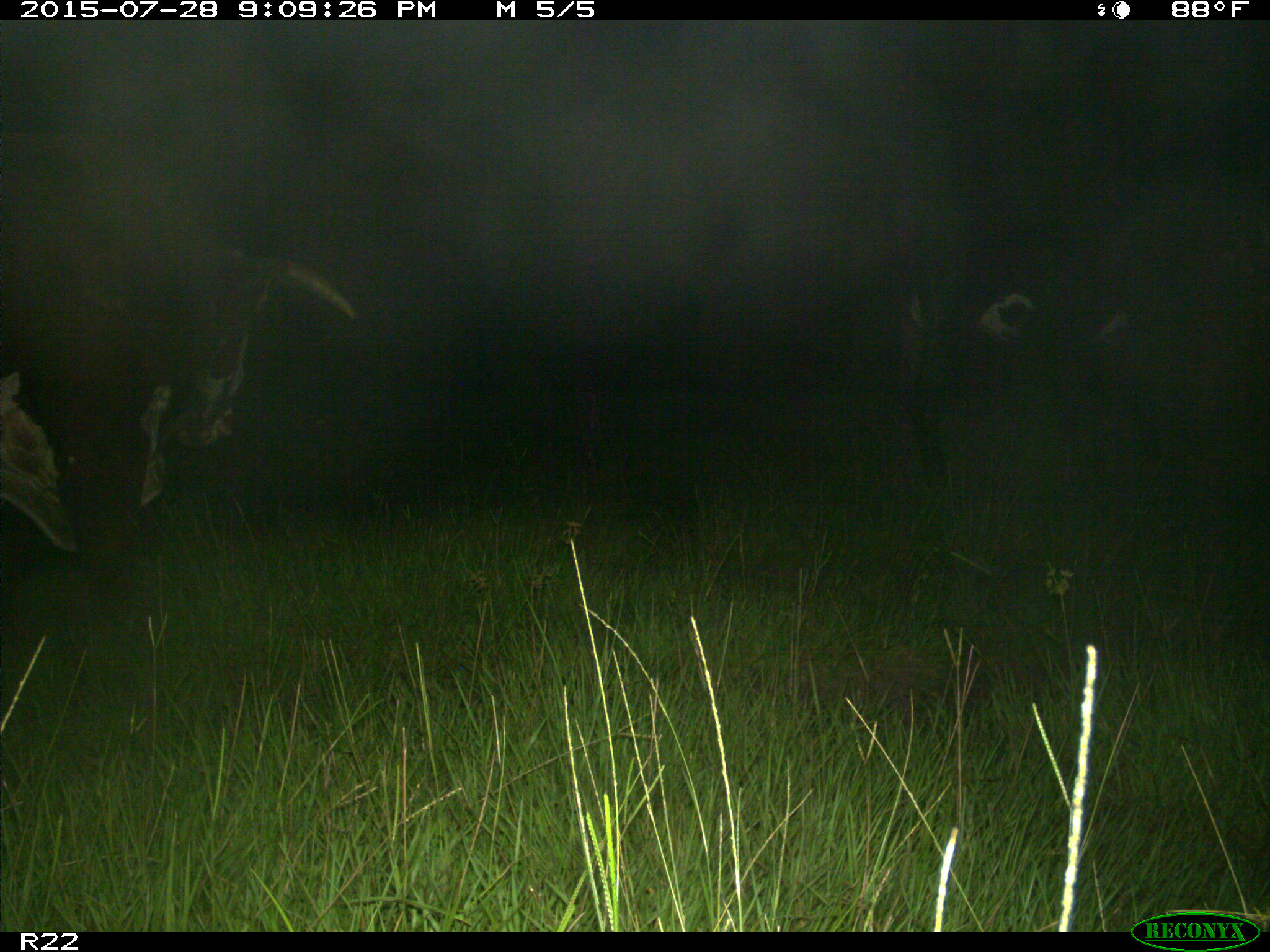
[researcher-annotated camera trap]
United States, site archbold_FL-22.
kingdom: Animalia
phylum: Chordata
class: Mammalia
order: Artiodactyla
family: Bovidae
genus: Bos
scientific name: Bos taurus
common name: domestic cow